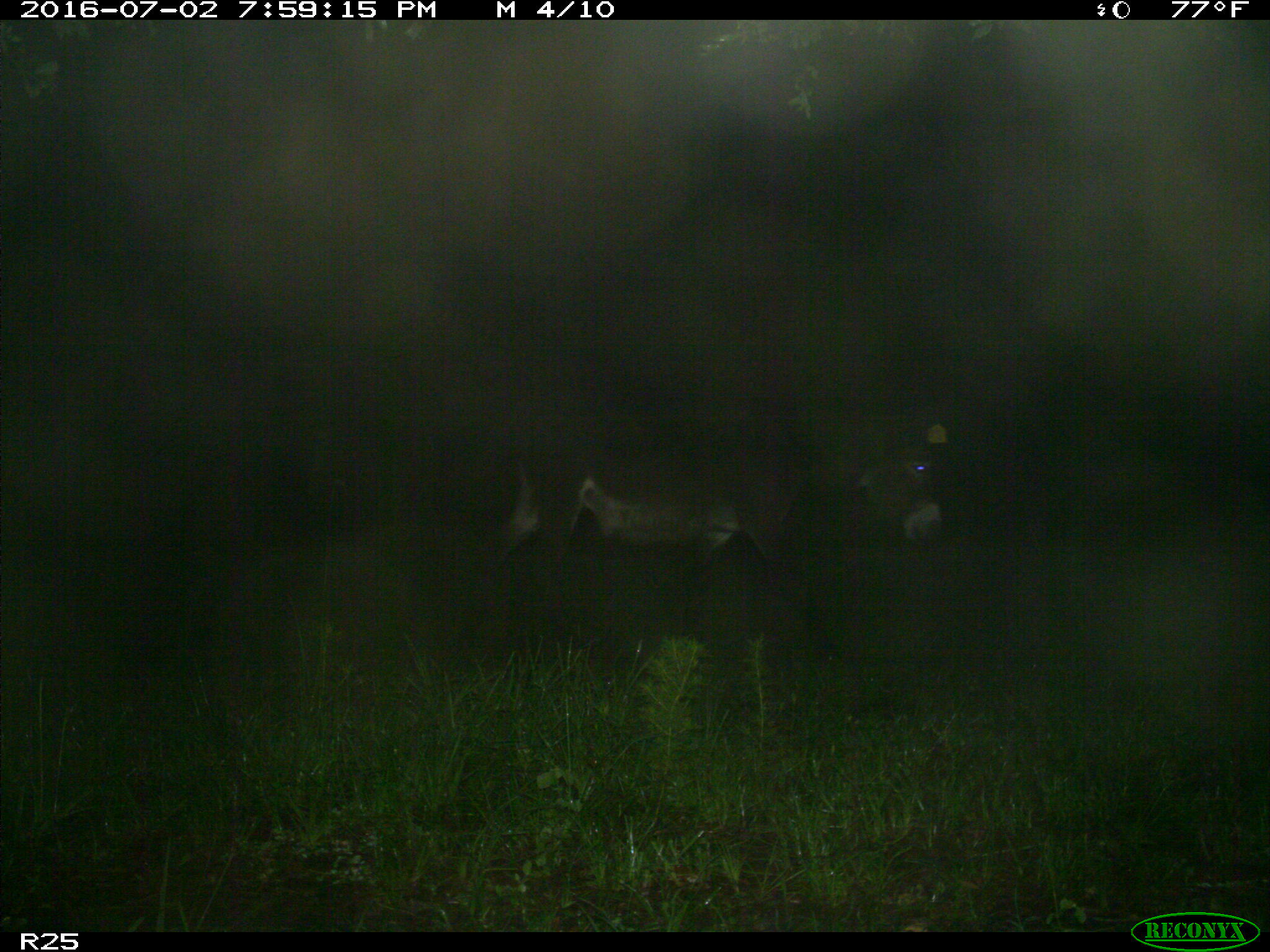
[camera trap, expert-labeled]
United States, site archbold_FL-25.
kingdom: Animalia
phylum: Chordata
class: Mammalia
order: Artiodactyla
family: Bovidae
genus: Bos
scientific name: Bos taurus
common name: domestic cow